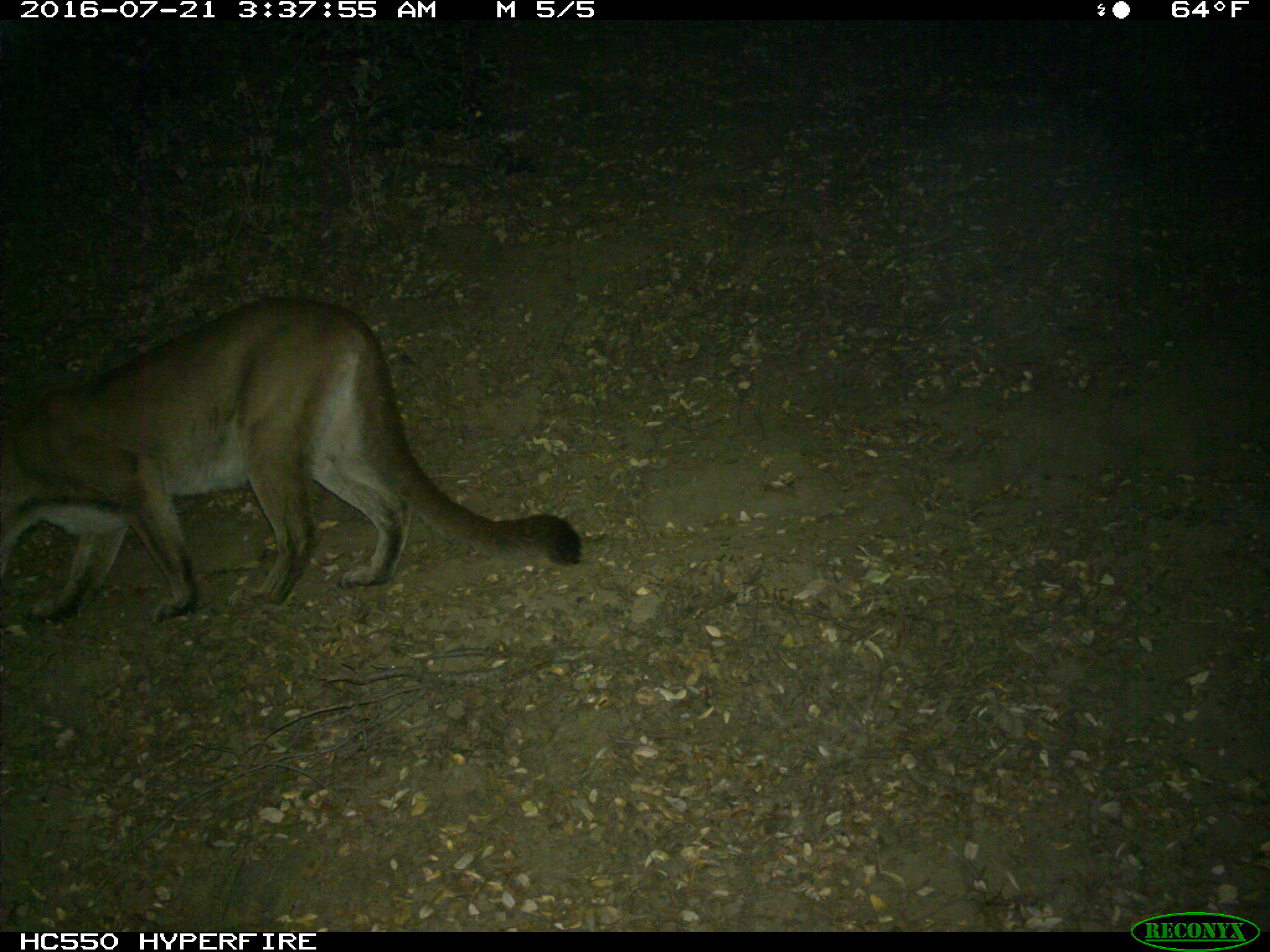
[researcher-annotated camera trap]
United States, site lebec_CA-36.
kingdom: Animalia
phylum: Chordata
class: Mammalia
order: Carnivora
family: Felidae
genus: Puma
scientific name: Puma concolor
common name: mountain lion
Puma concolor (mountain lion).